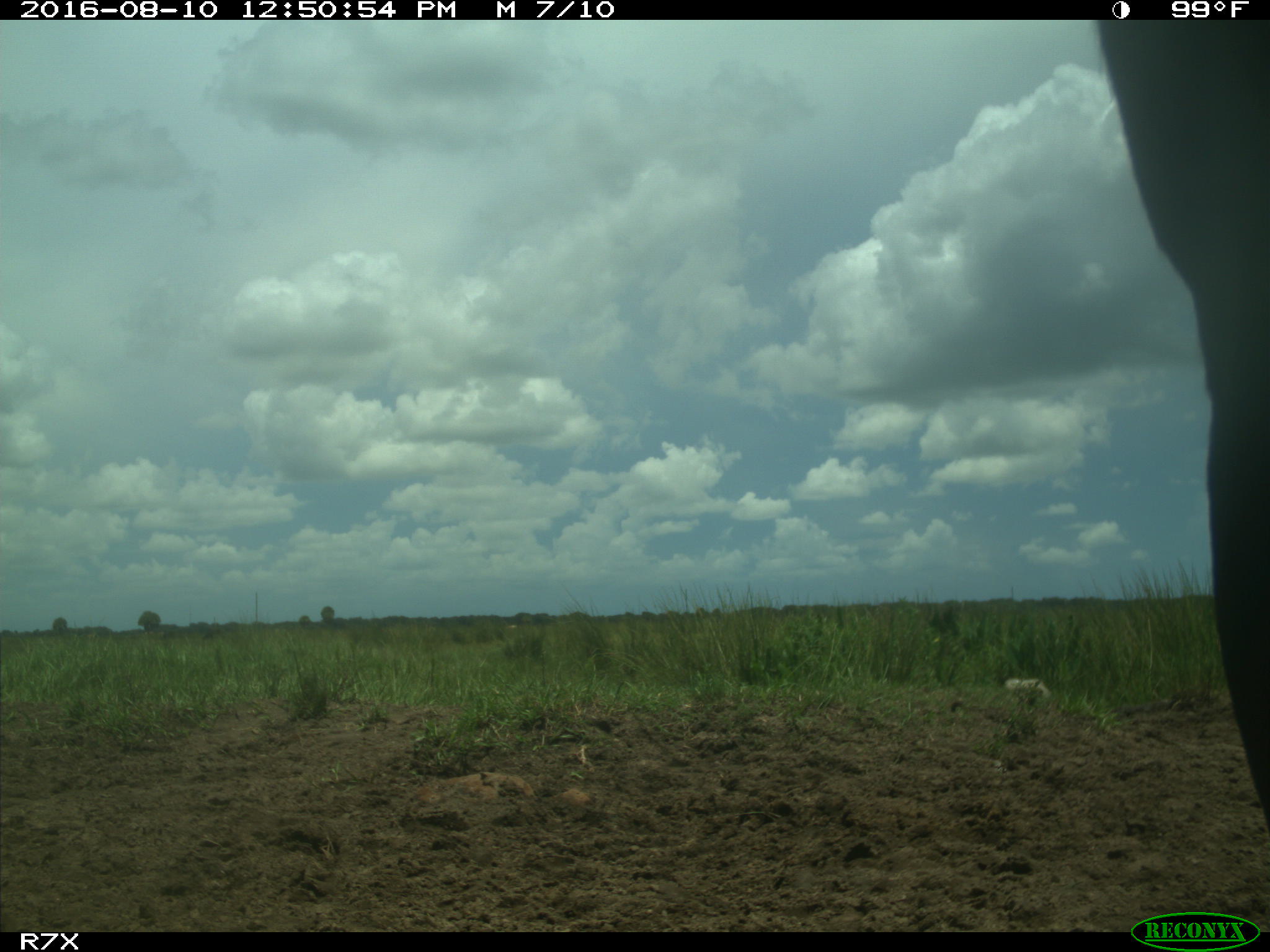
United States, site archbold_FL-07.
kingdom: Animalia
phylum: Chordata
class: Mammalia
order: Artiodactyla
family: Bovidae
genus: Bos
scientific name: Bos taurus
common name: domestic cow